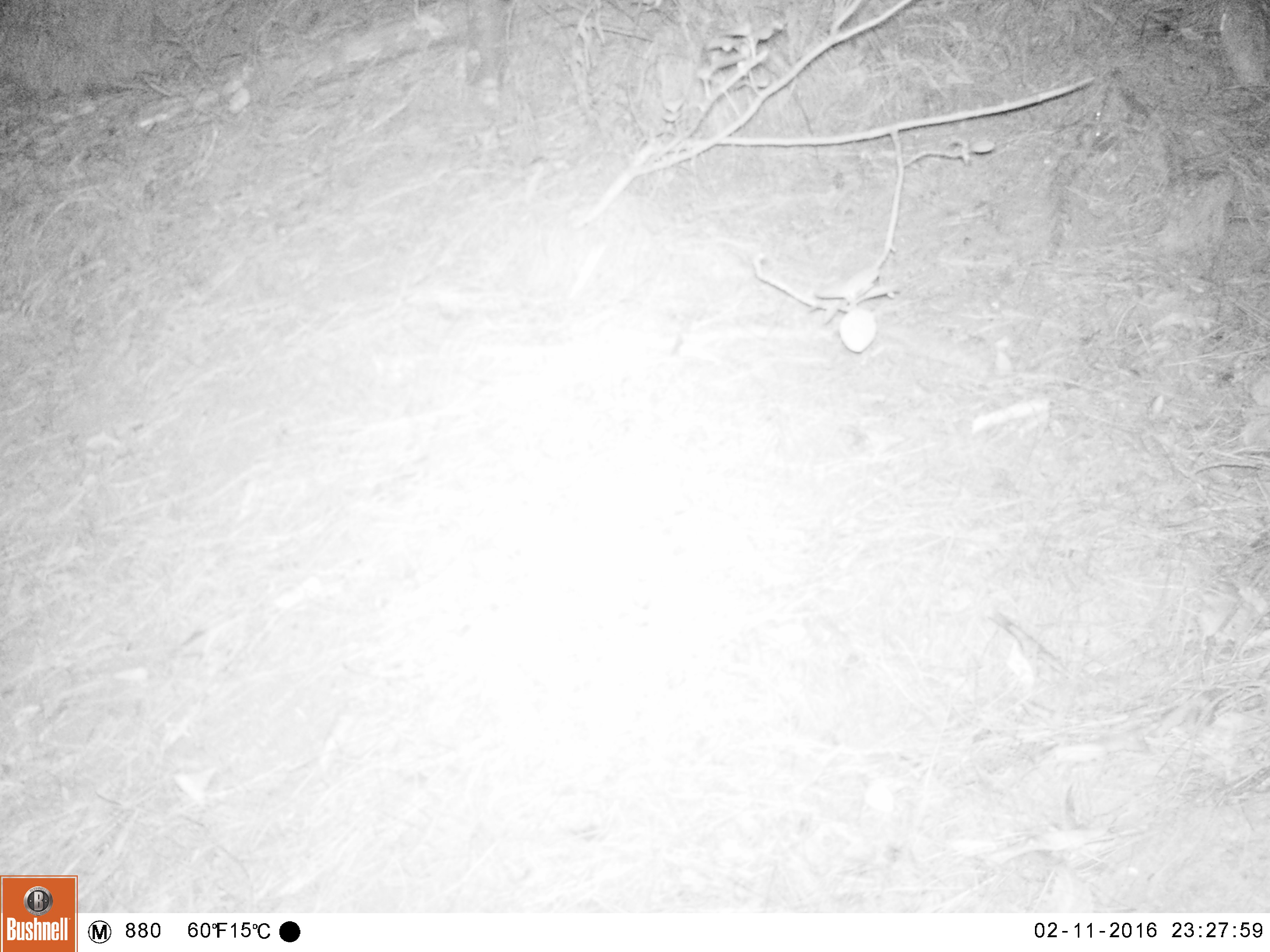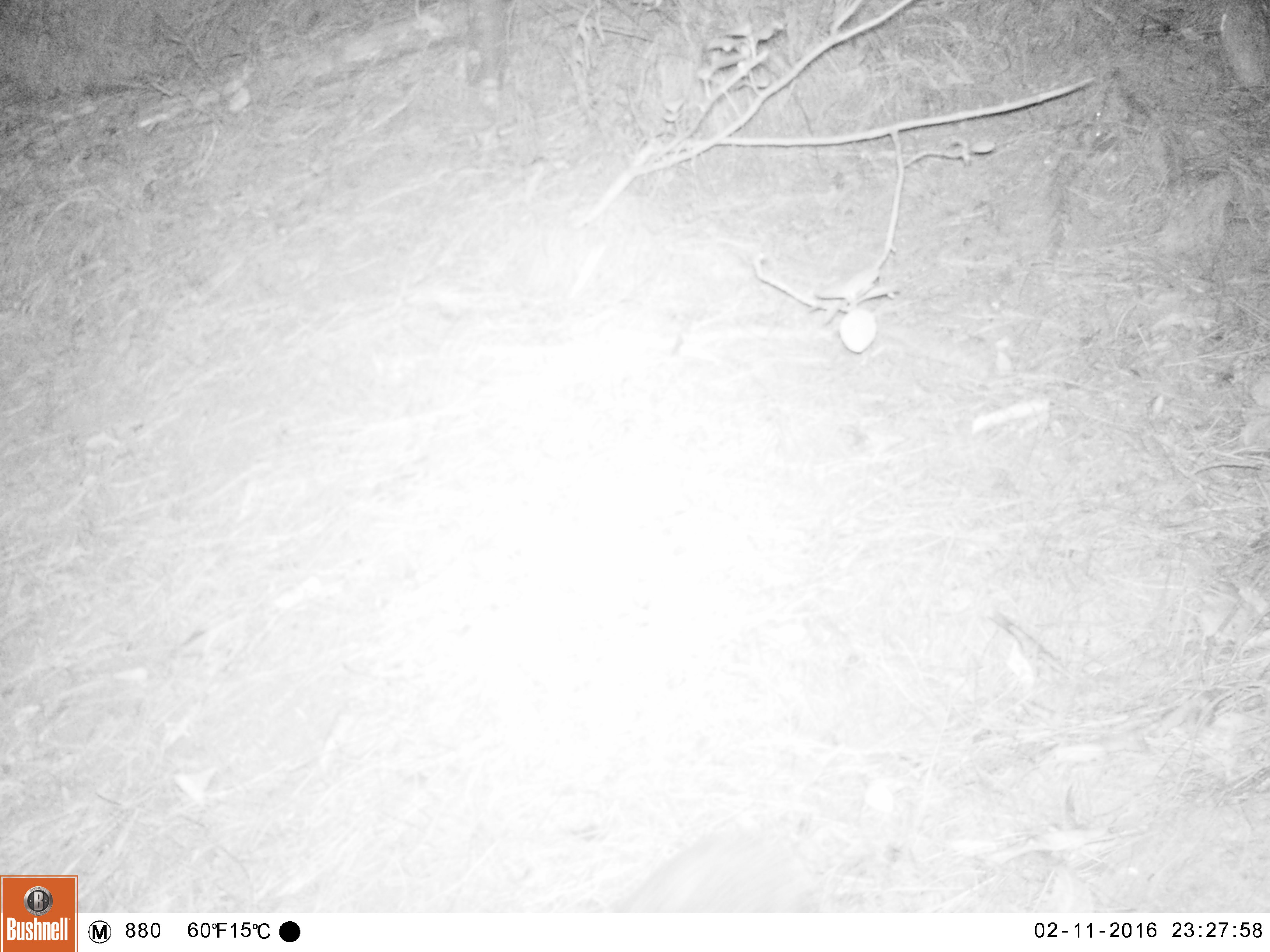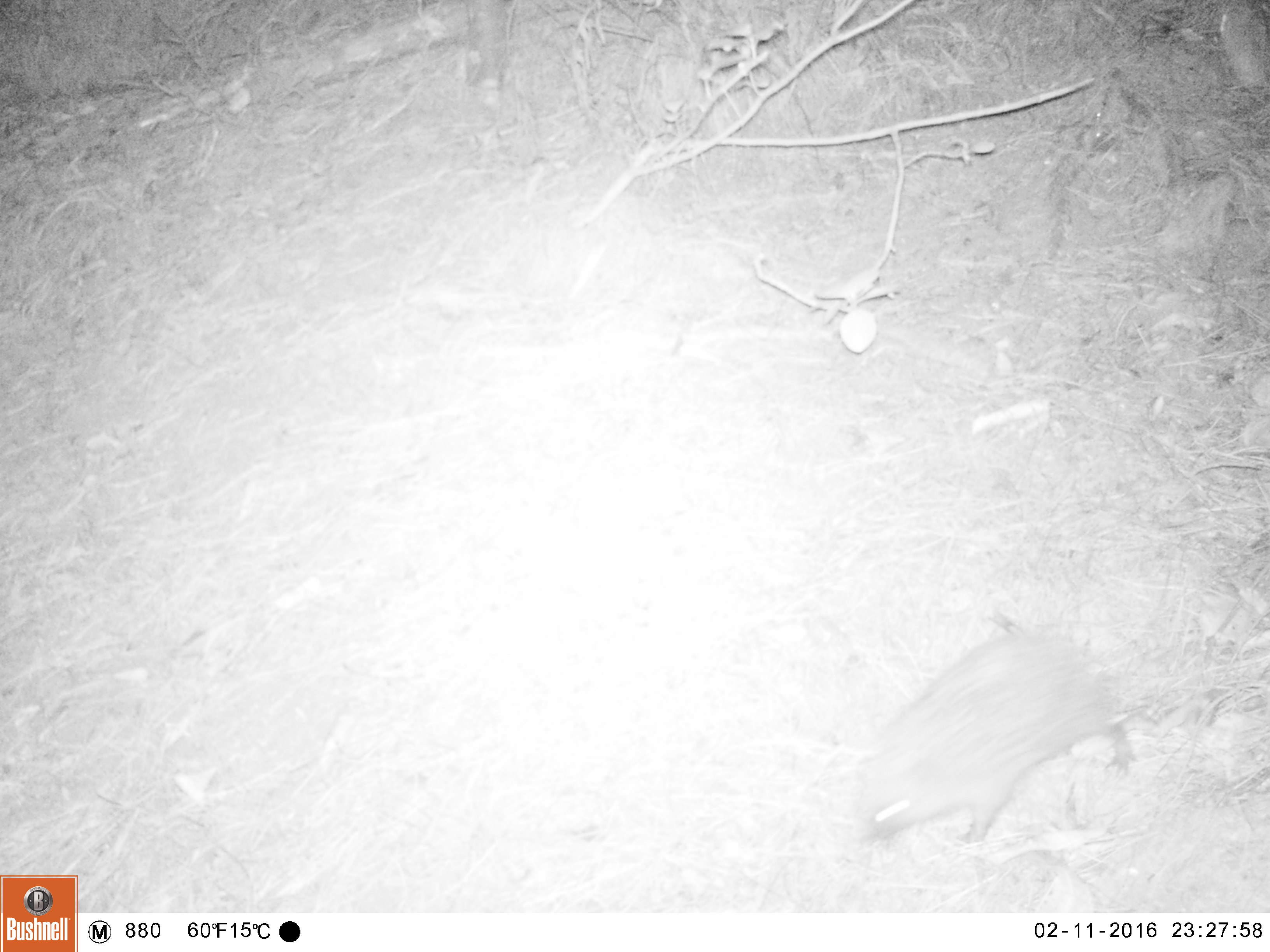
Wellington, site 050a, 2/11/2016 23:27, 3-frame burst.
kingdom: Animalia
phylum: Chordata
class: Mammalia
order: Eulipotyphla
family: Erinaceidae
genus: Erinaceus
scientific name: Erinaceus europaeus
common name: hedgehog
Hedgehog (Erinaceus europaeus).